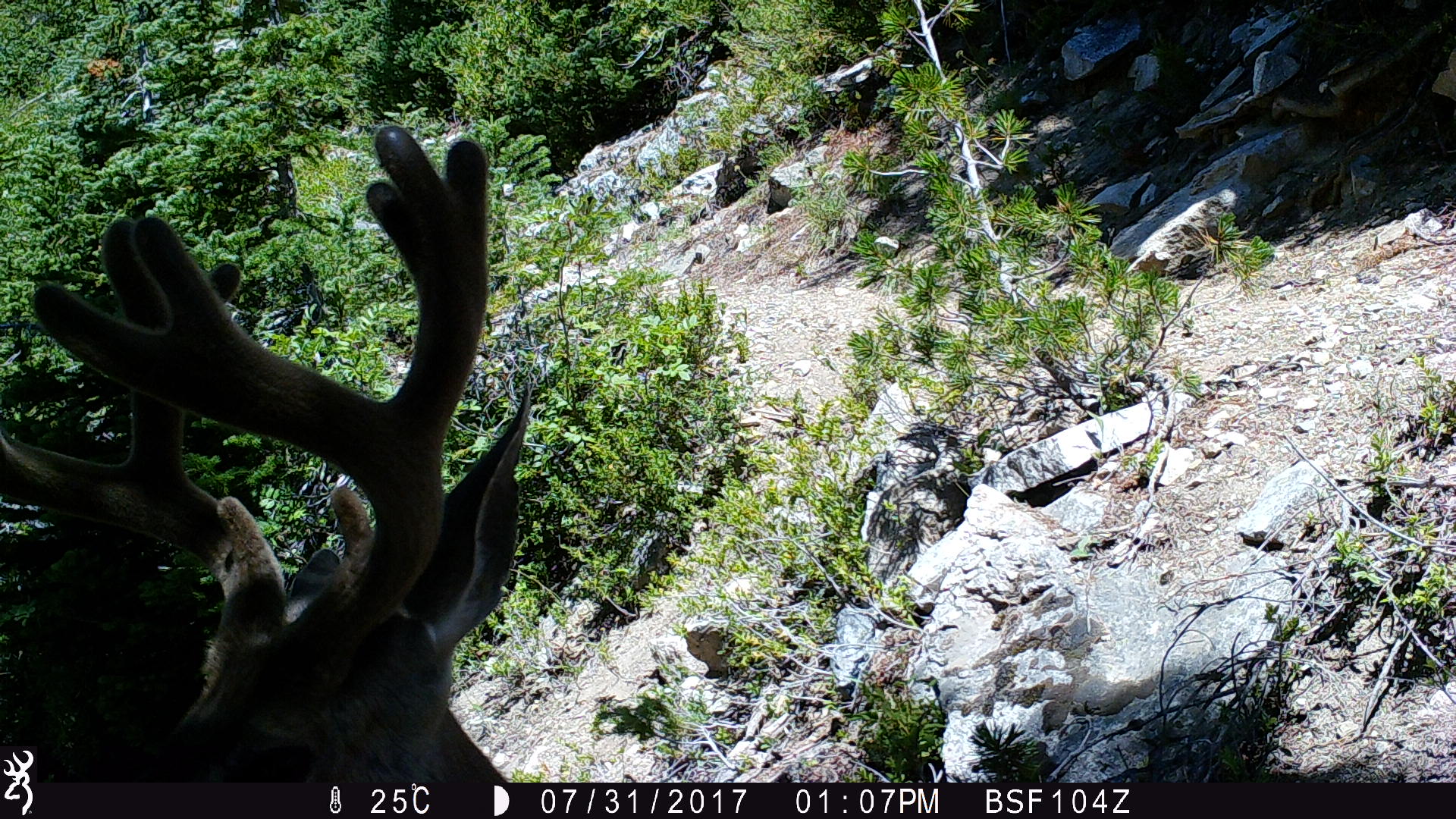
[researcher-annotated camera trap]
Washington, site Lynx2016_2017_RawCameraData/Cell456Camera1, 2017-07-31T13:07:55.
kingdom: Animalia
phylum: Chordata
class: Mammalia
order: Artiodactyla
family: Cervidae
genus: Odocoileus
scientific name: Odocoileus hemionus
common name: mule deer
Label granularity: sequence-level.